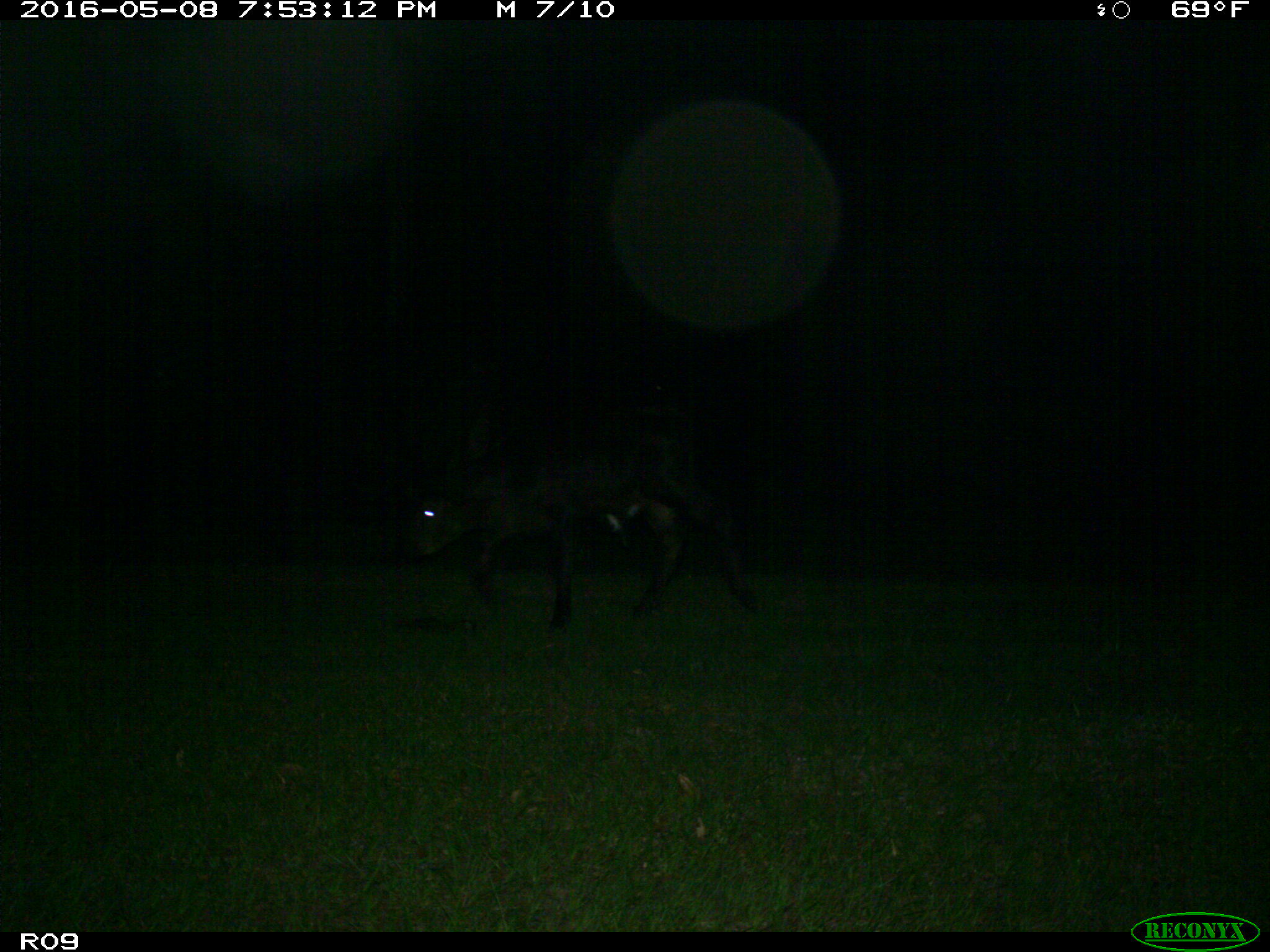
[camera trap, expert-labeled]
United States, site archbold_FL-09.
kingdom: Animalia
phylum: Chordata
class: Mammalia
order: Artiodactyla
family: Bovidae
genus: Bos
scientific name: Bos taurus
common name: domestic cow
Bos taurus (domestic cow).